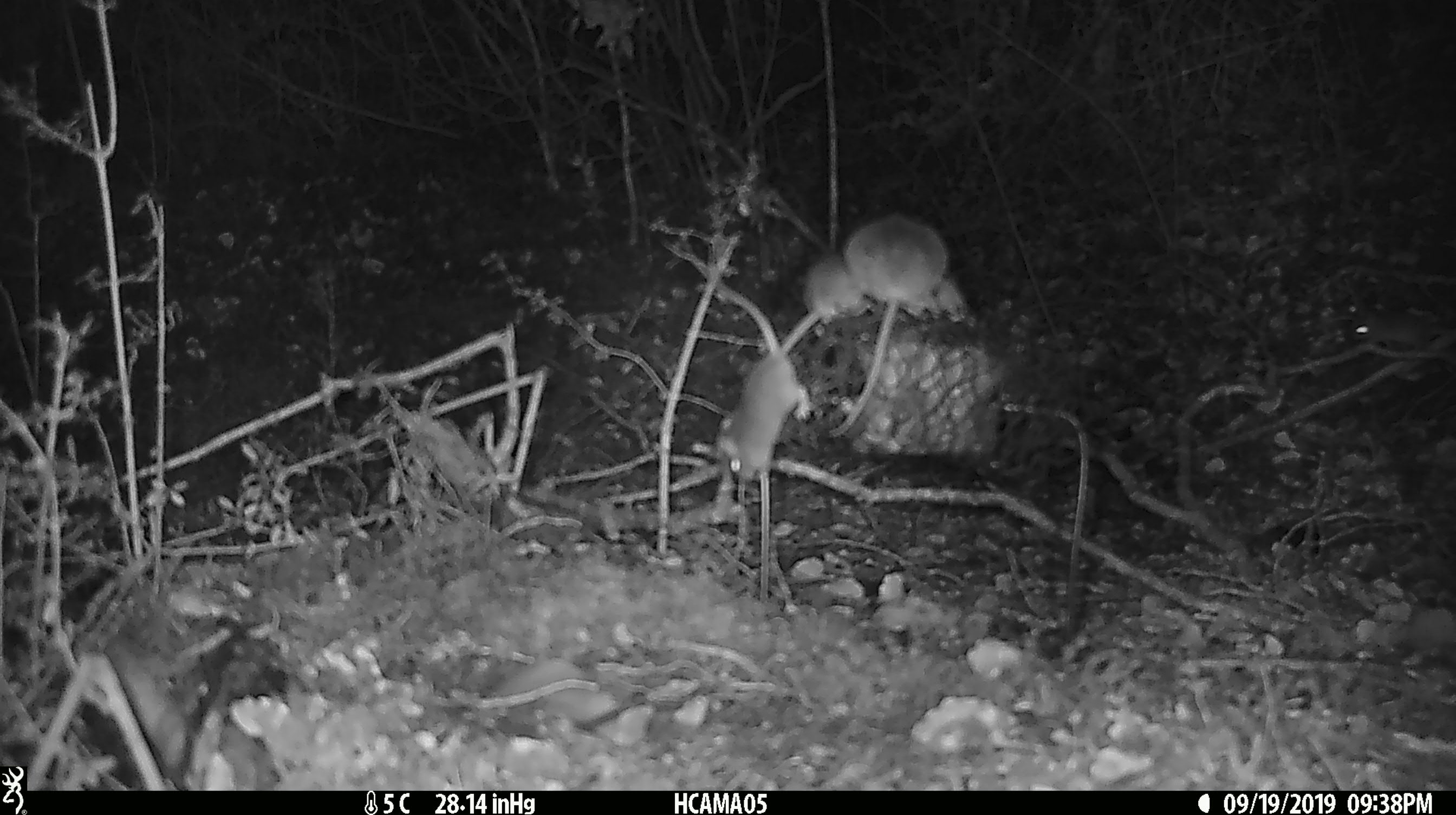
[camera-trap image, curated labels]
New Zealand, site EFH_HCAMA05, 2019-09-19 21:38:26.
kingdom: Animalia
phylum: Chordata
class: Mammalia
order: Rodentia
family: Muridae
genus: Mus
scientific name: Mus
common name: mouse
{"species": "mouse (Mus)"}